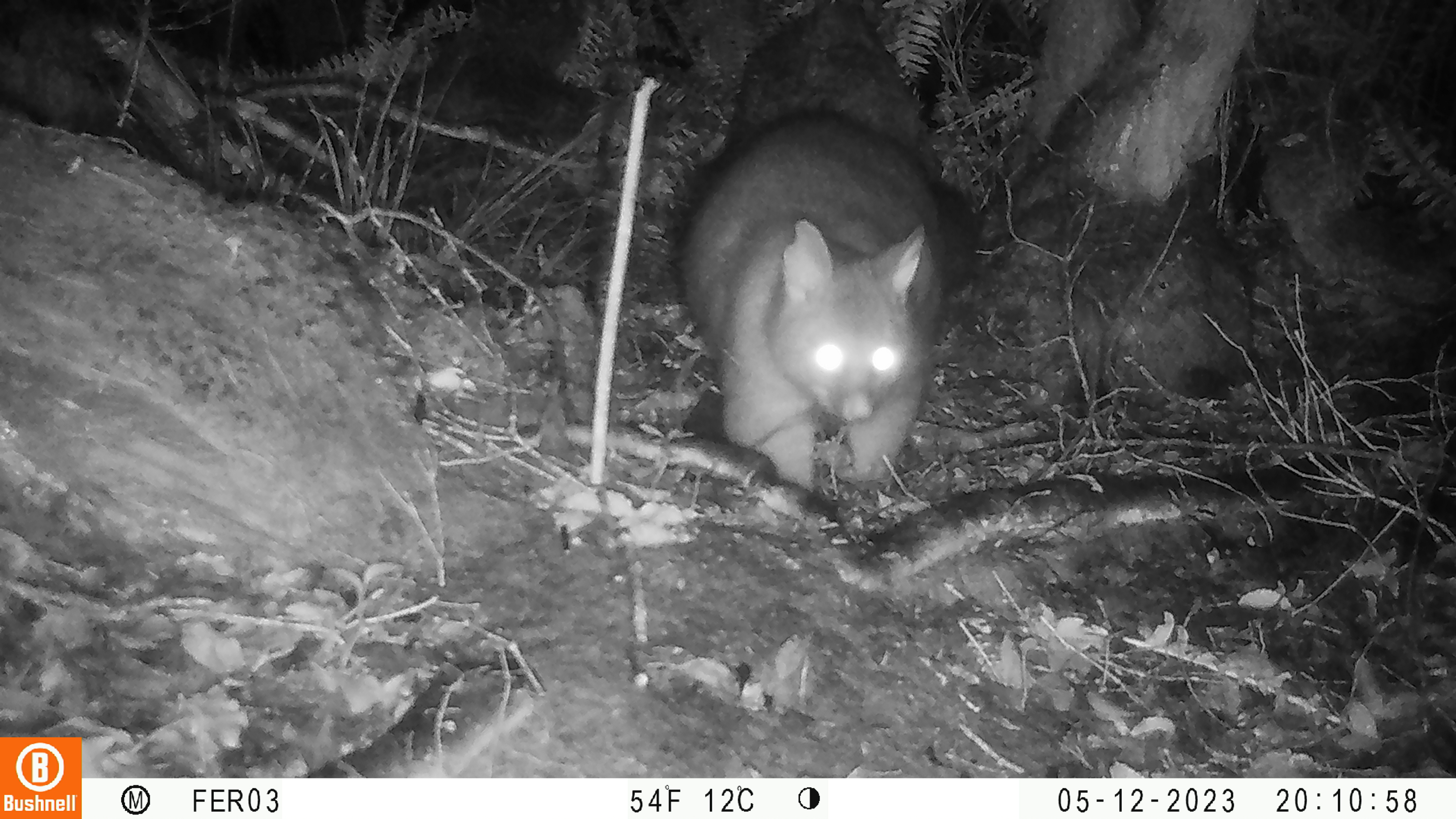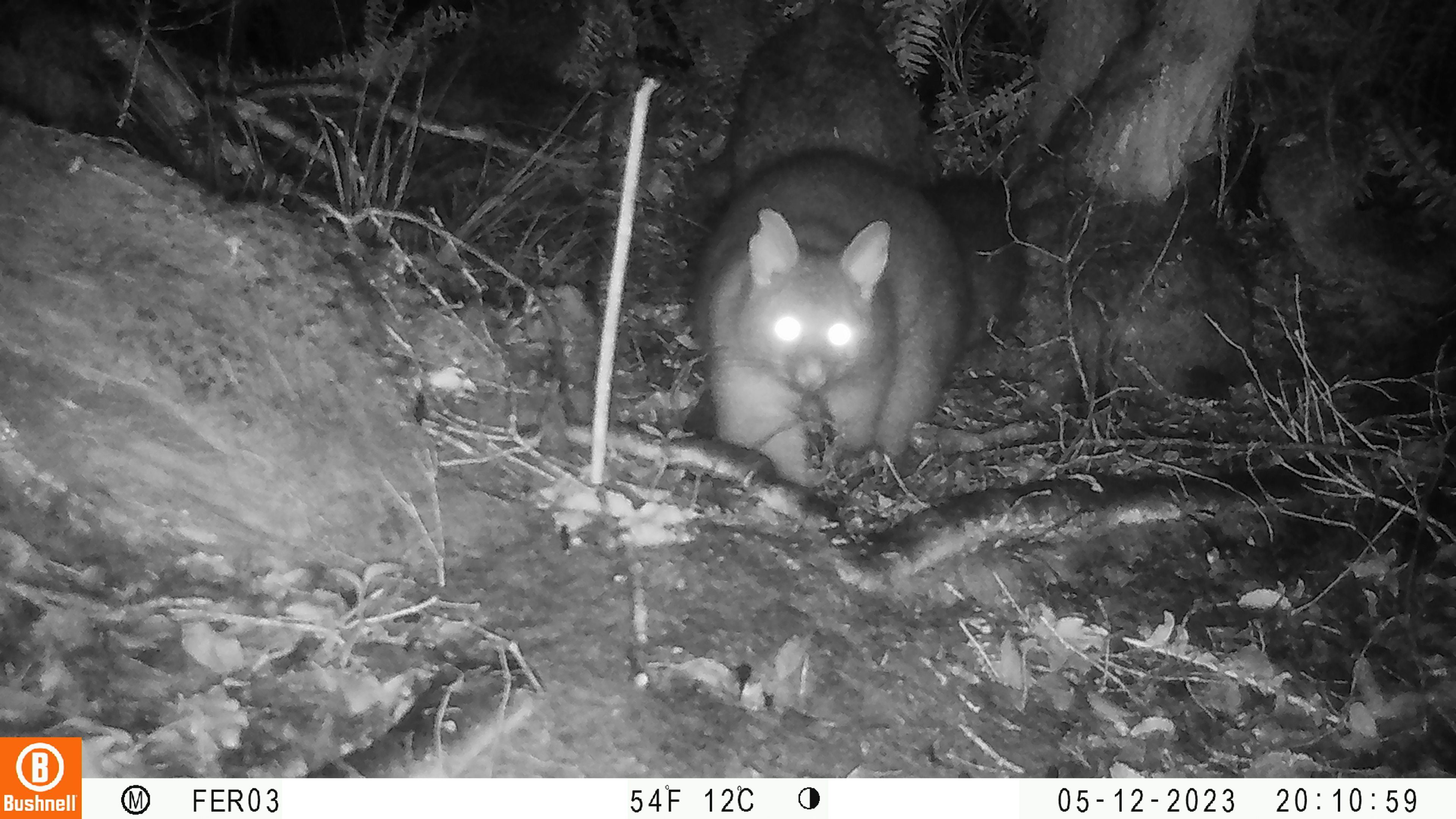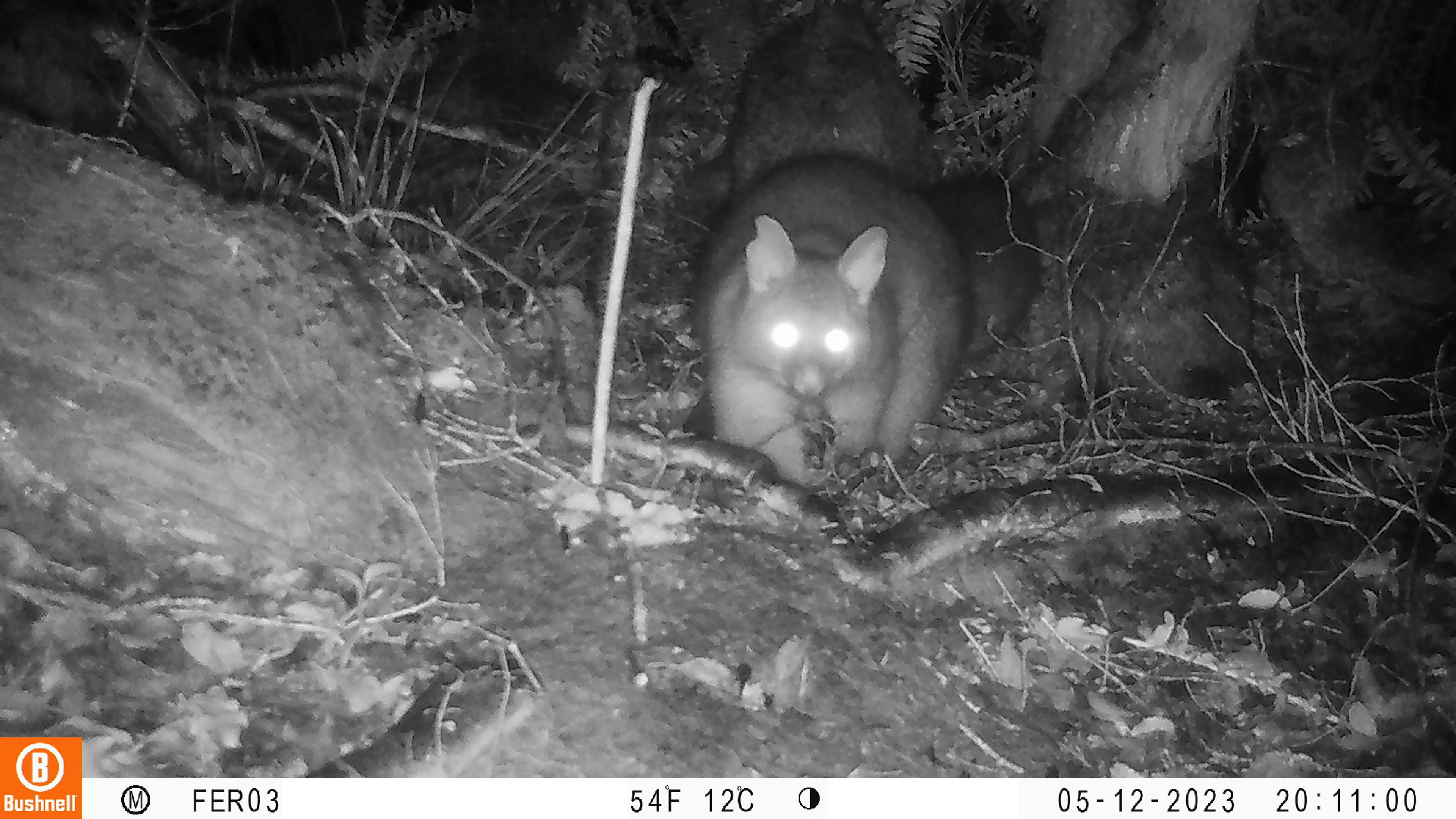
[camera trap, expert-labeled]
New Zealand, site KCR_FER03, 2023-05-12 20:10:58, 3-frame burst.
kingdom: Animalia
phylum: Chordata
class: Mammalia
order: Diprotodontia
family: Phalangeridae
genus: Trichosurus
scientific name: Trichosurus vulpecula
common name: common brushtail possum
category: possum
Possum (common brushtail possum) (Trichosurus vulpecula).